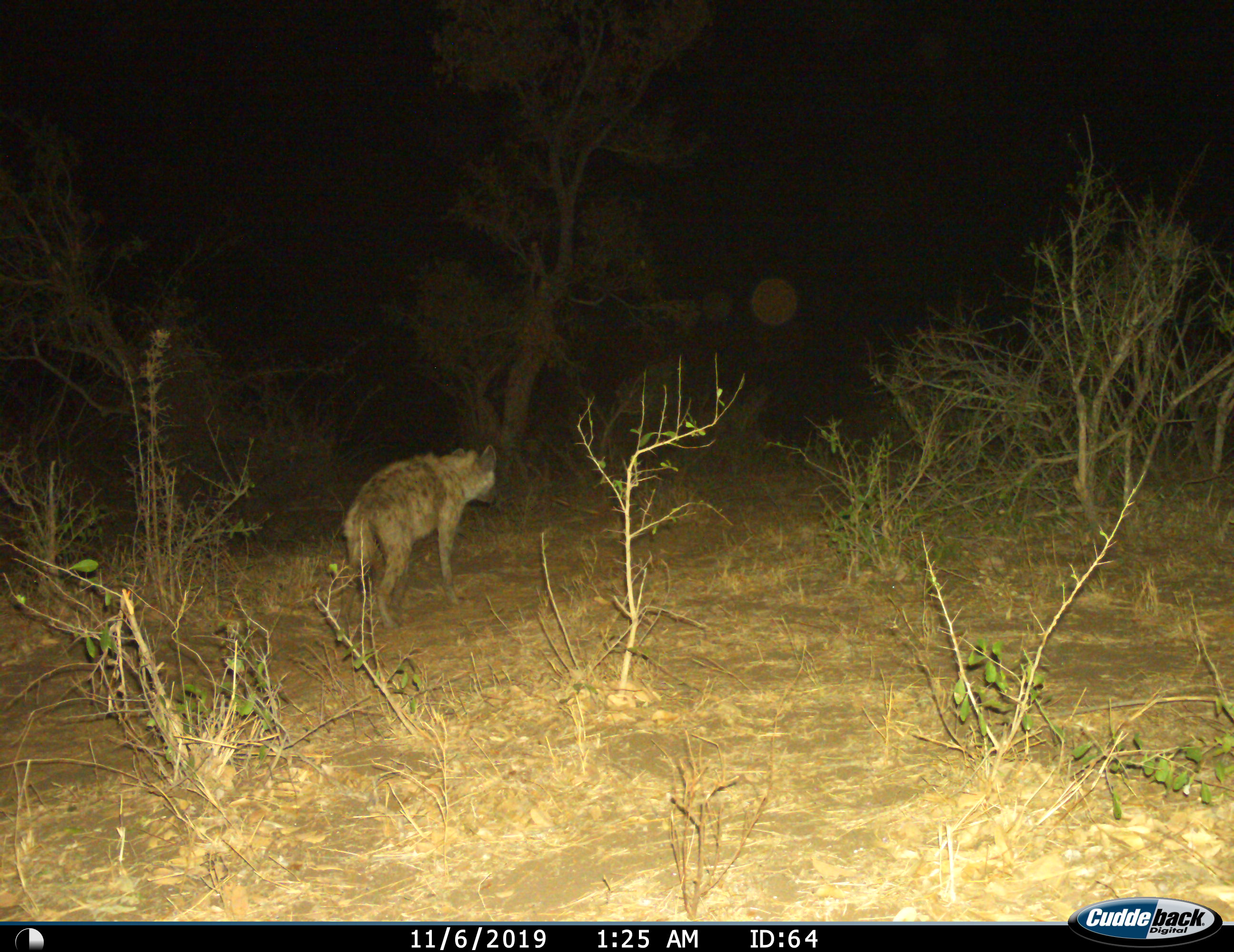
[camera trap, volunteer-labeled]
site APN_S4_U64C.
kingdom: Animalia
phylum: Chordata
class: Mammalia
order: Carnivora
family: Hyaenidae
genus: Crocuta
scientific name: Crocuta crocuta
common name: spotted hyena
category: hyenaspotted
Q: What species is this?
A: Hyenaspotted (spotted hyena) (Crocuta crocuta).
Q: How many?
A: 1.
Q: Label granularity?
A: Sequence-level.